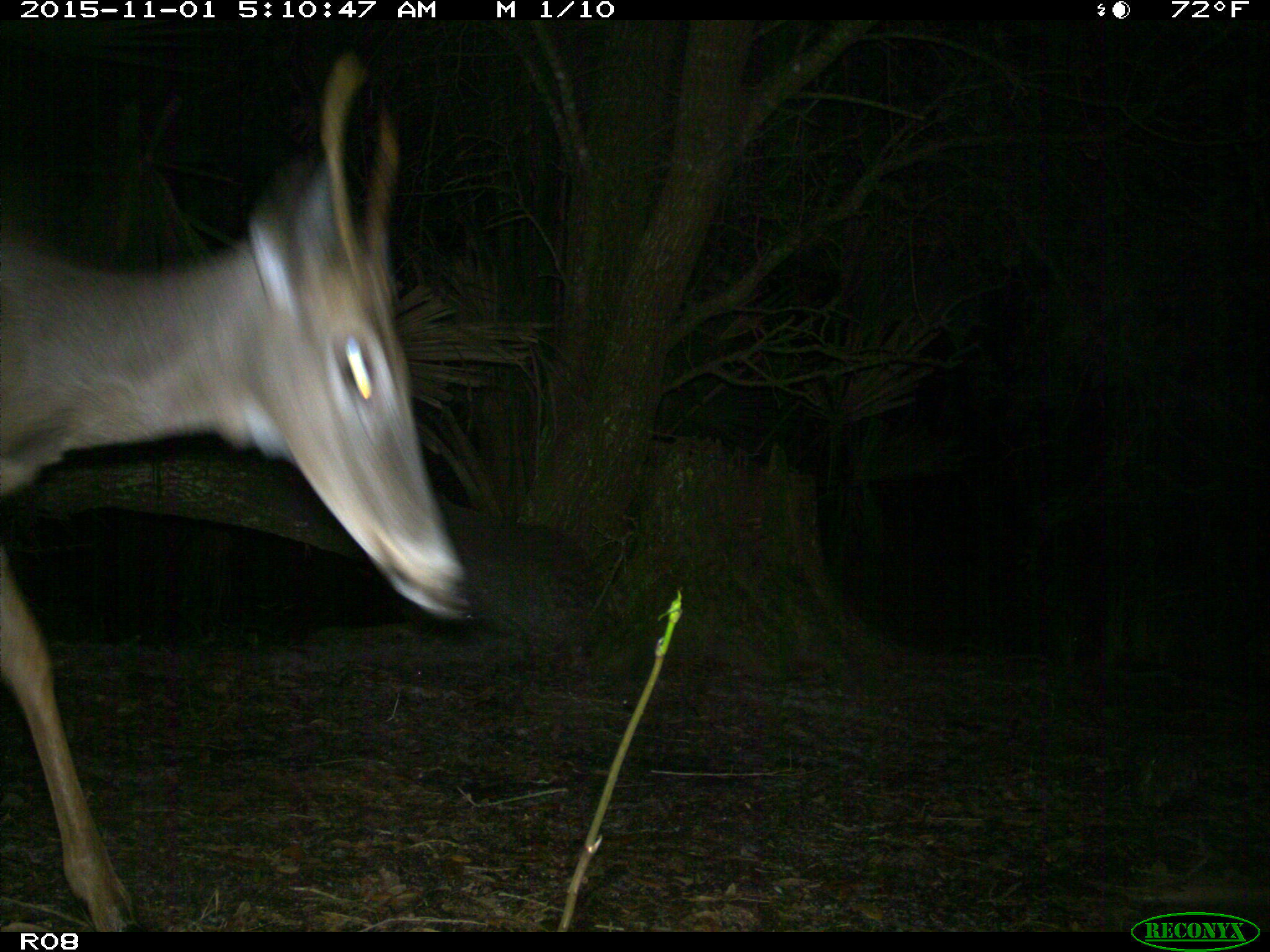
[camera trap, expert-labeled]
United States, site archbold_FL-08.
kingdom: Animalia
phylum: Chordata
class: Mammalia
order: Artiodactyla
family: Cervidae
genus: Odocoileus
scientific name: Odocoileus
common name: deer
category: unidentified deer